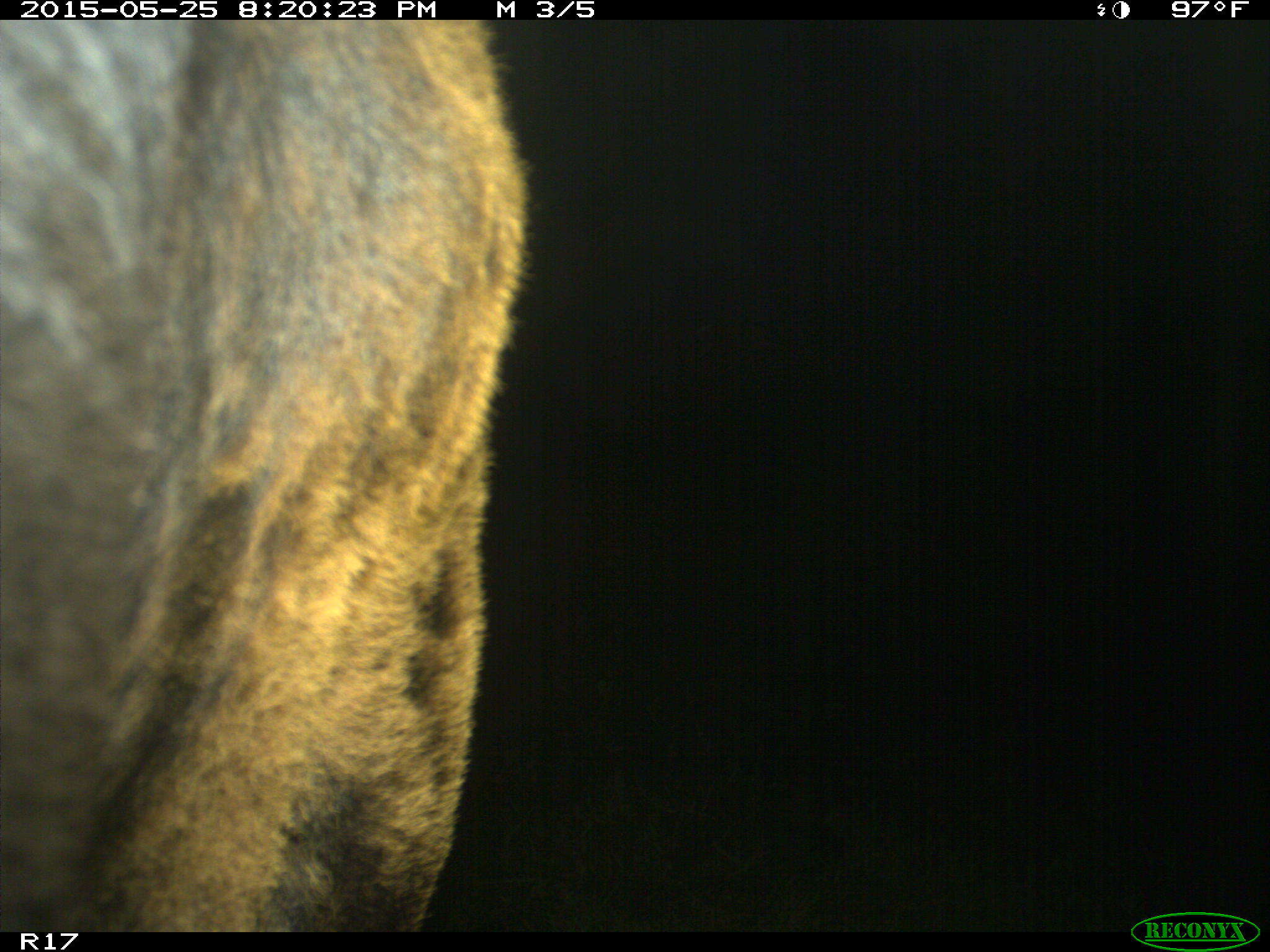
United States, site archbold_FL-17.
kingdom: Animalia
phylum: Chordata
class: Mammalia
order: Artiodactyla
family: Bovidae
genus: Bos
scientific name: Bos taurus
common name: domestic cow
Bos taurus (domestic cow).